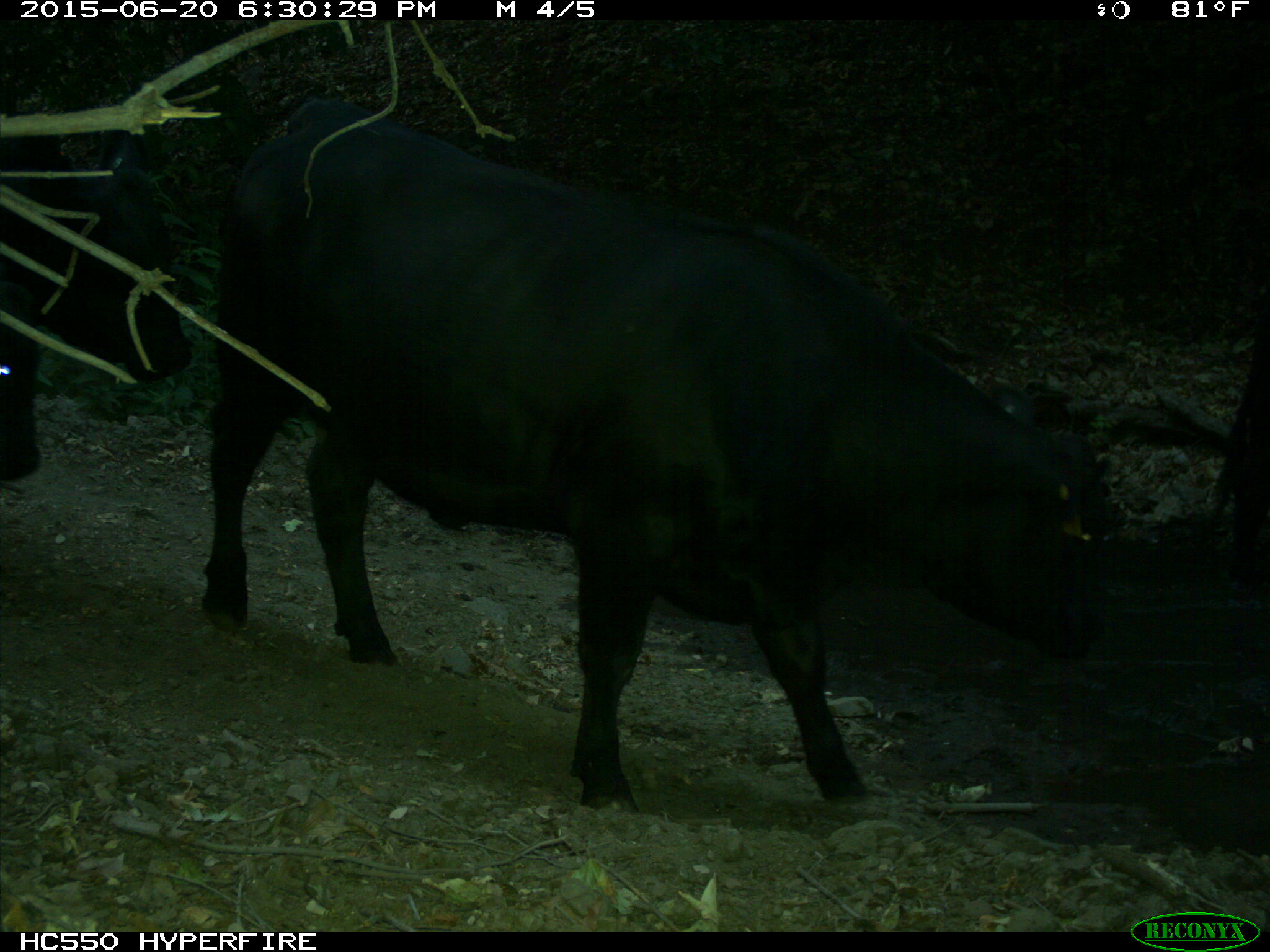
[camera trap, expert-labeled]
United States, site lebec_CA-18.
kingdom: Animalia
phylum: Chordata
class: Mammalia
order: Artiodactyla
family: Bovidae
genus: Bos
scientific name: Bos taurus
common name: domestic cow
Bos taurus (domestic cow).